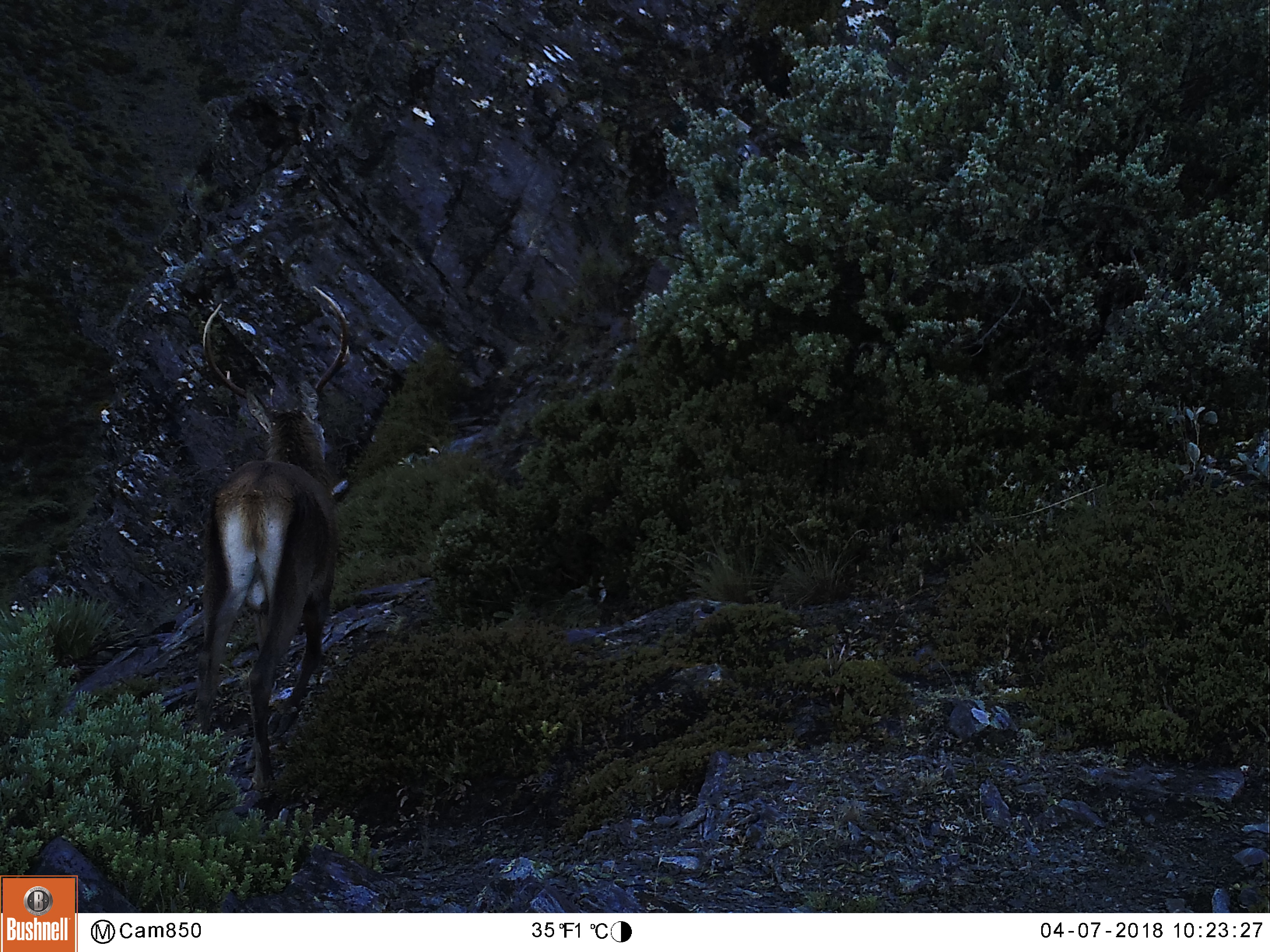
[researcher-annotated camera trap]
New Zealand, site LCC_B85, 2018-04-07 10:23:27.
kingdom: Animalia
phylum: Chordata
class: Mammalia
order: Artiodactyla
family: Cervidae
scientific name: Cervidae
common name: deer